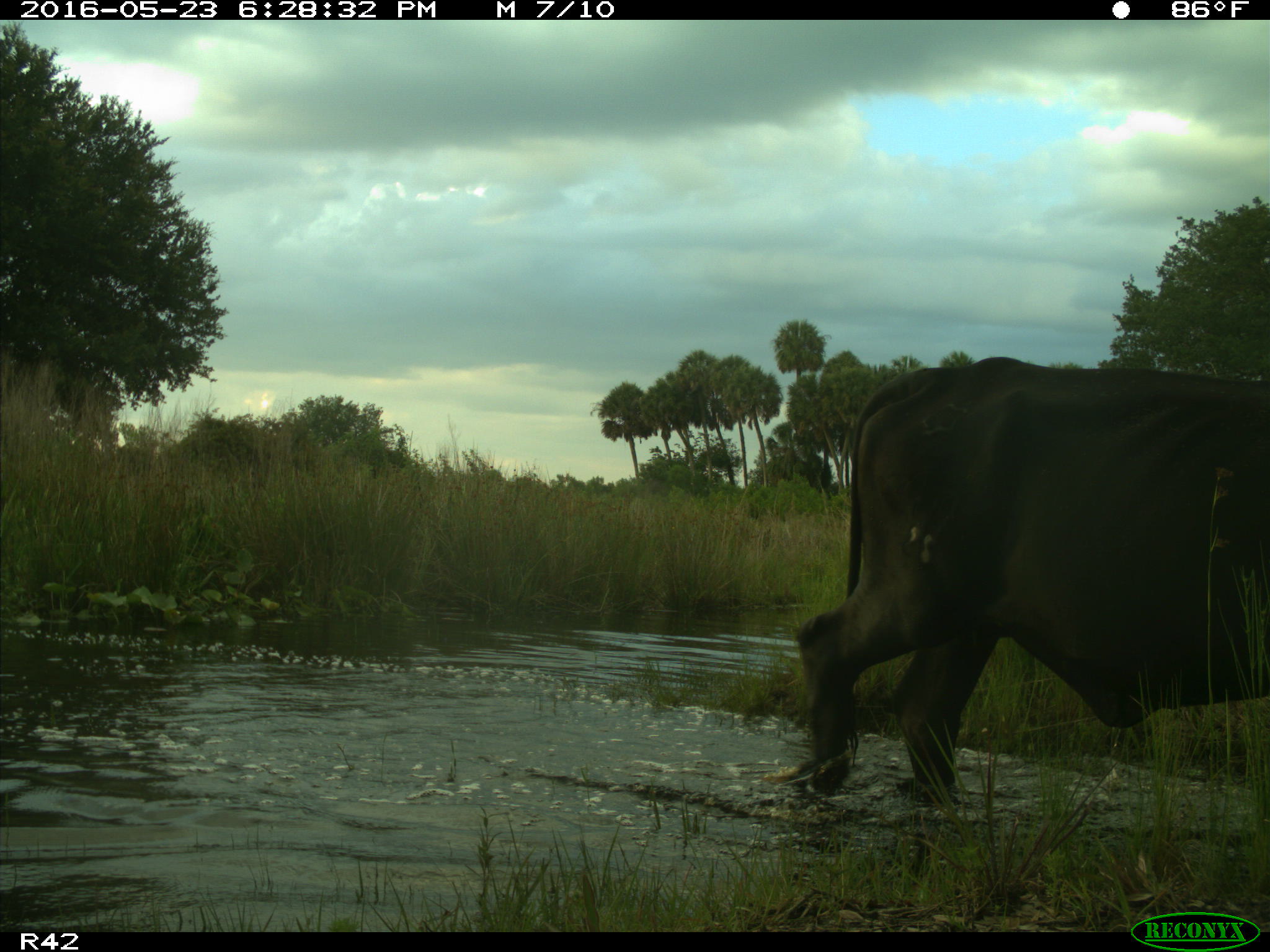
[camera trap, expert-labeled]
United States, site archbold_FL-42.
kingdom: Animalia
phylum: Chordata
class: Mammalia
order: Artiodactyla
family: Bovidae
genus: Bos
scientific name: Bos taurus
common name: domestic cow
Bos taurus (domestic cow).